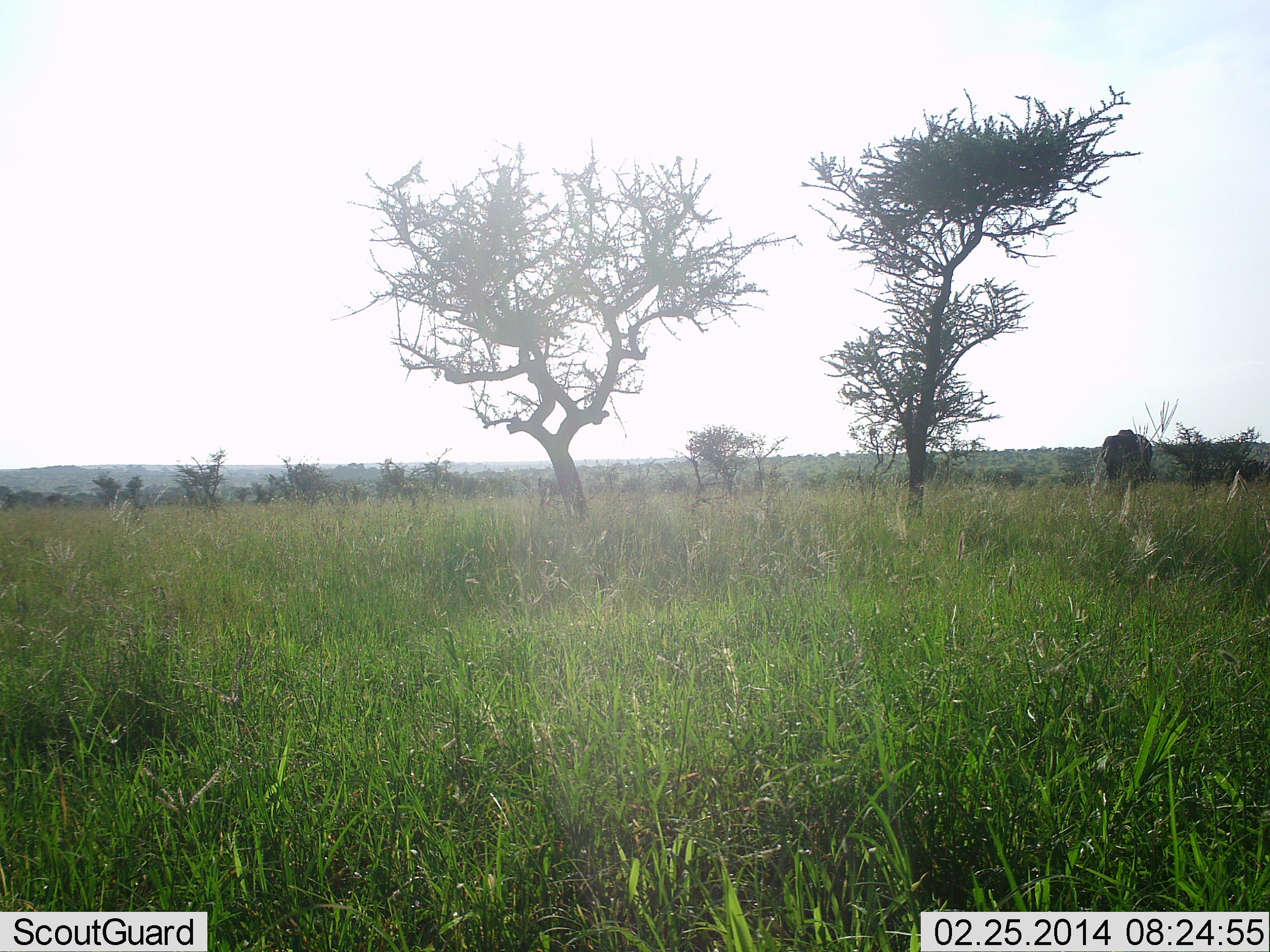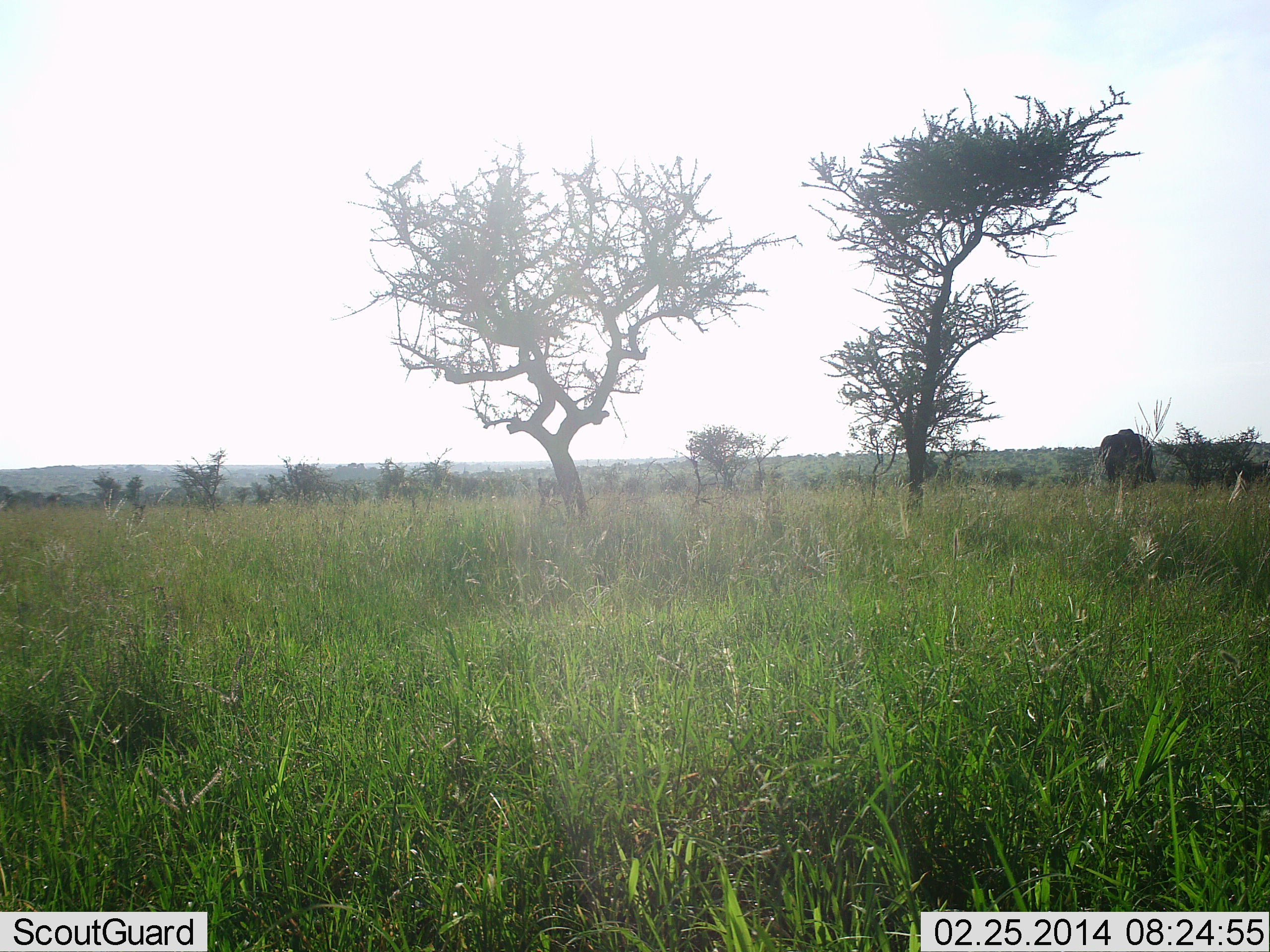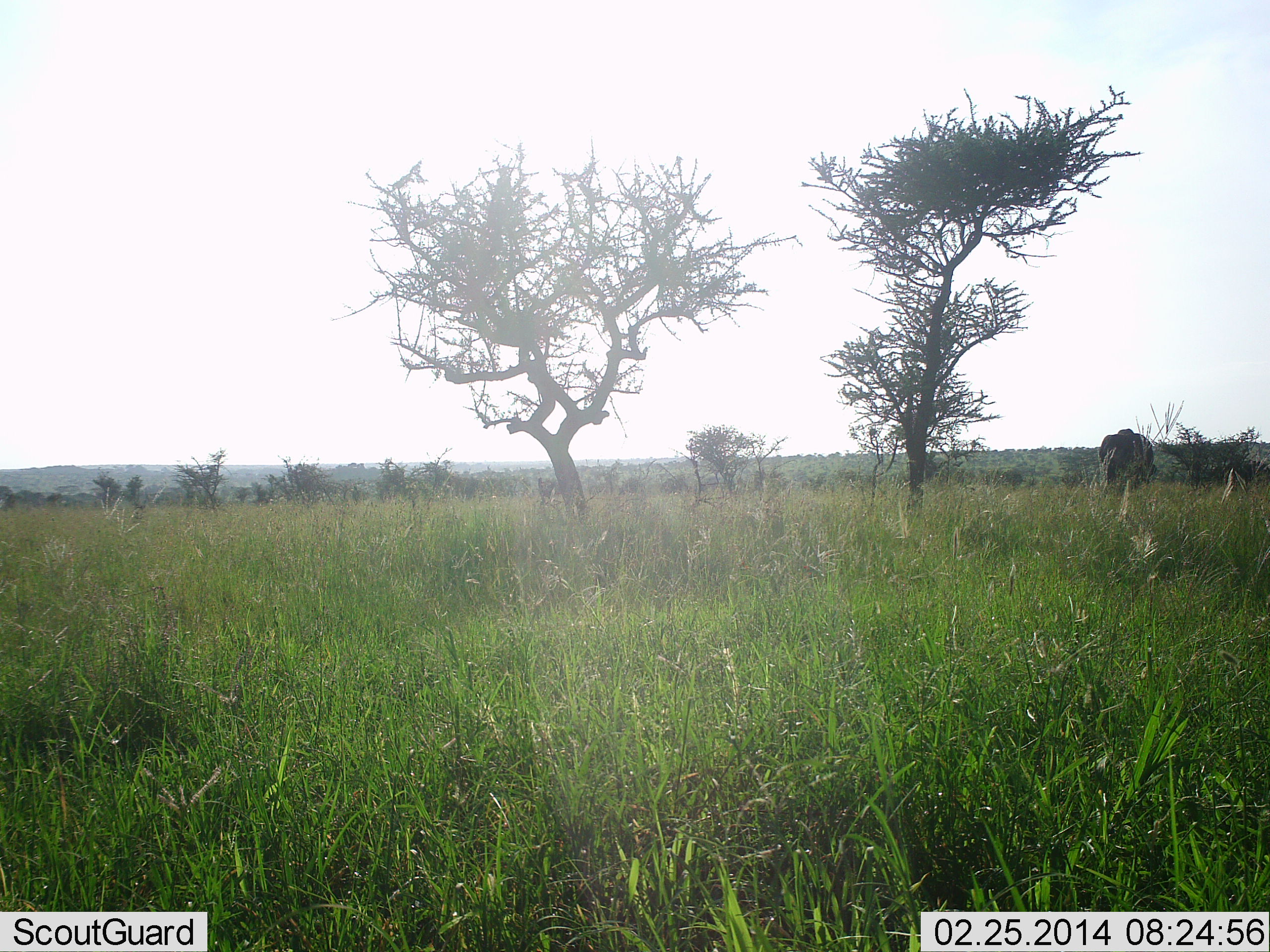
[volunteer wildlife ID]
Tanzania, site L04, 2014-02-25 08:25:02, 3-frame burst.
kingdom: Animalia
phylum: Chordata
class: Mammalia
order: Proboscidea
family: Elephantidae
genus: Loxodonta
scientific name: Loxodonta africana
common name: african bush elephant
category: elephant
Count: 1.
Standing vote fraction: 80%.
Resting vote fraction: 0%.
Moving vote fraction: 10%.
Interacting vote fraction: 0%.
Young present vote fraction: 20%.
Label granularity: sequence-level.